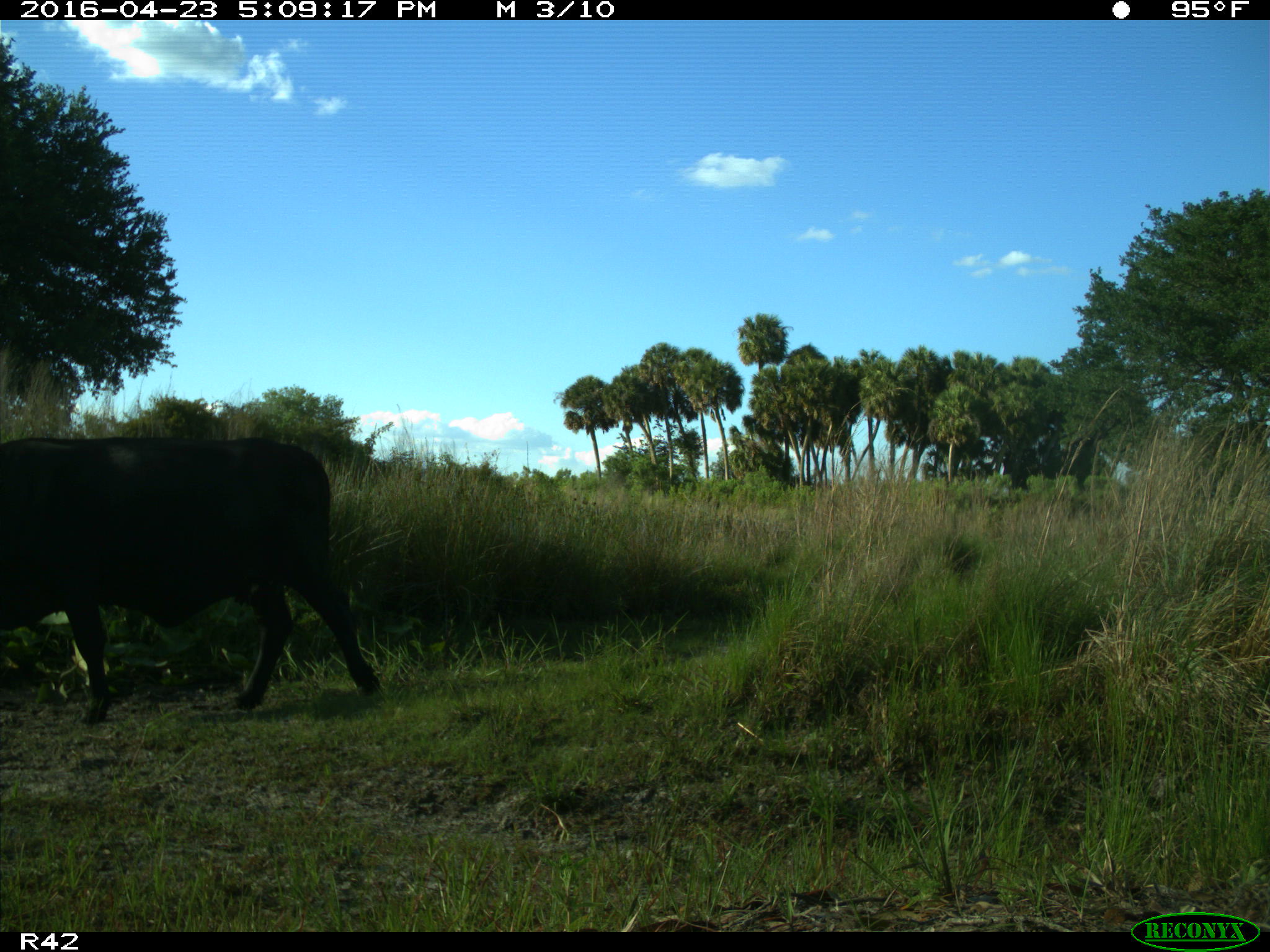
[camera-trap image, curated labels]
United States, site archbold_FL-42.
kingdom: Animalia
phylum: Chordata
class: Mammalia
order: Artiodactyla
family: Bovidae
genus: Bos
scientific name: Bos taurus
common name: domestic cow